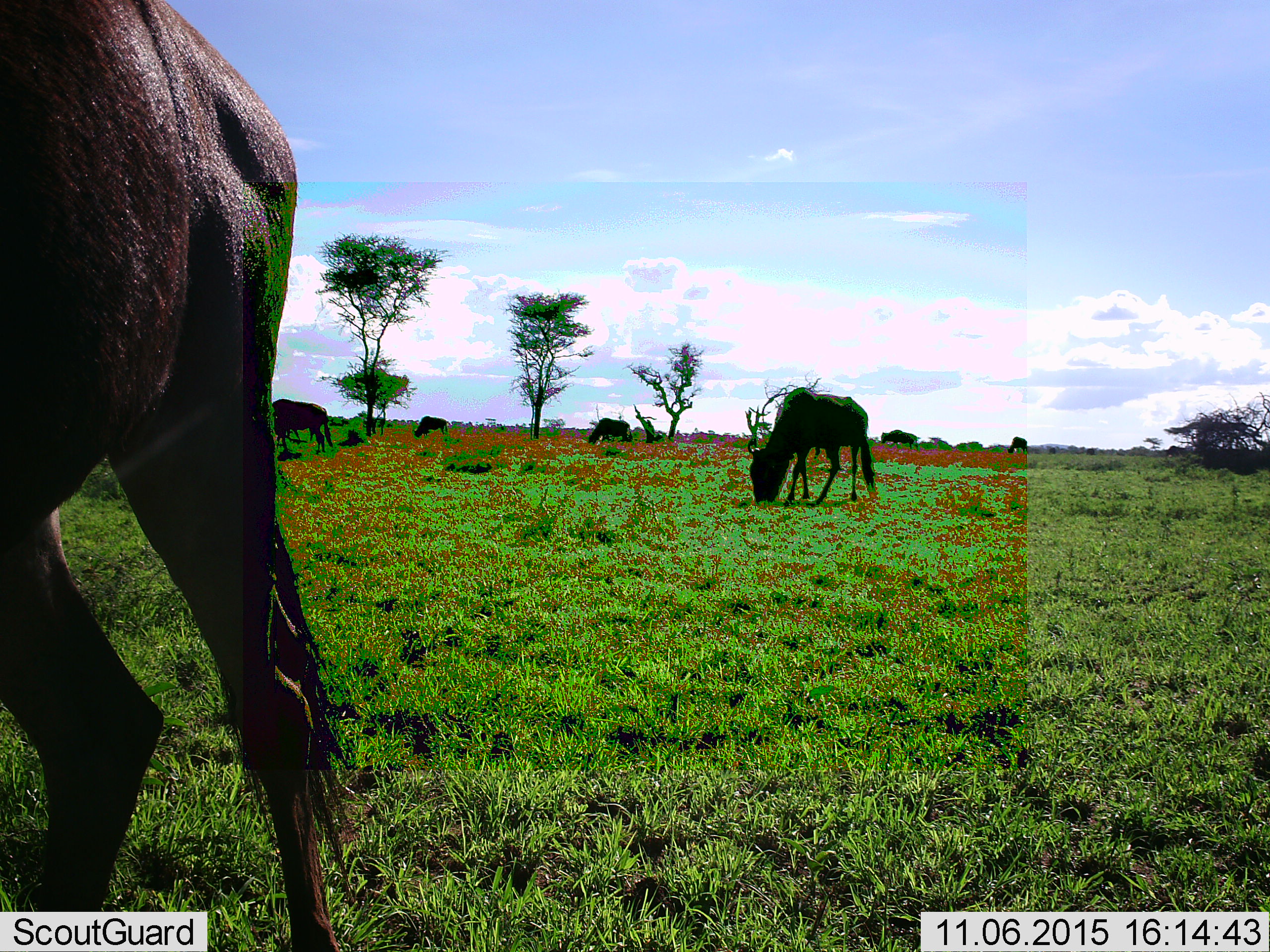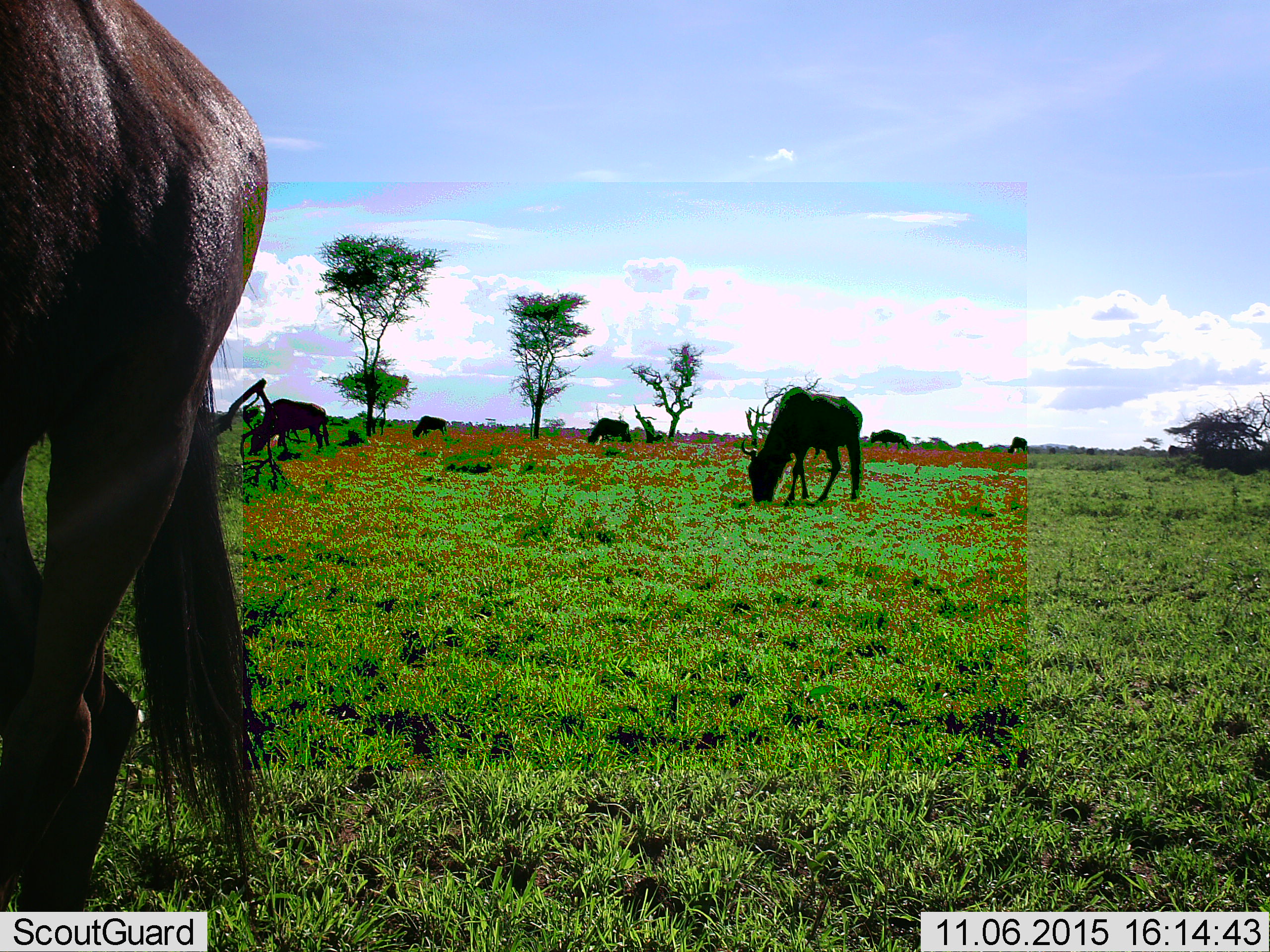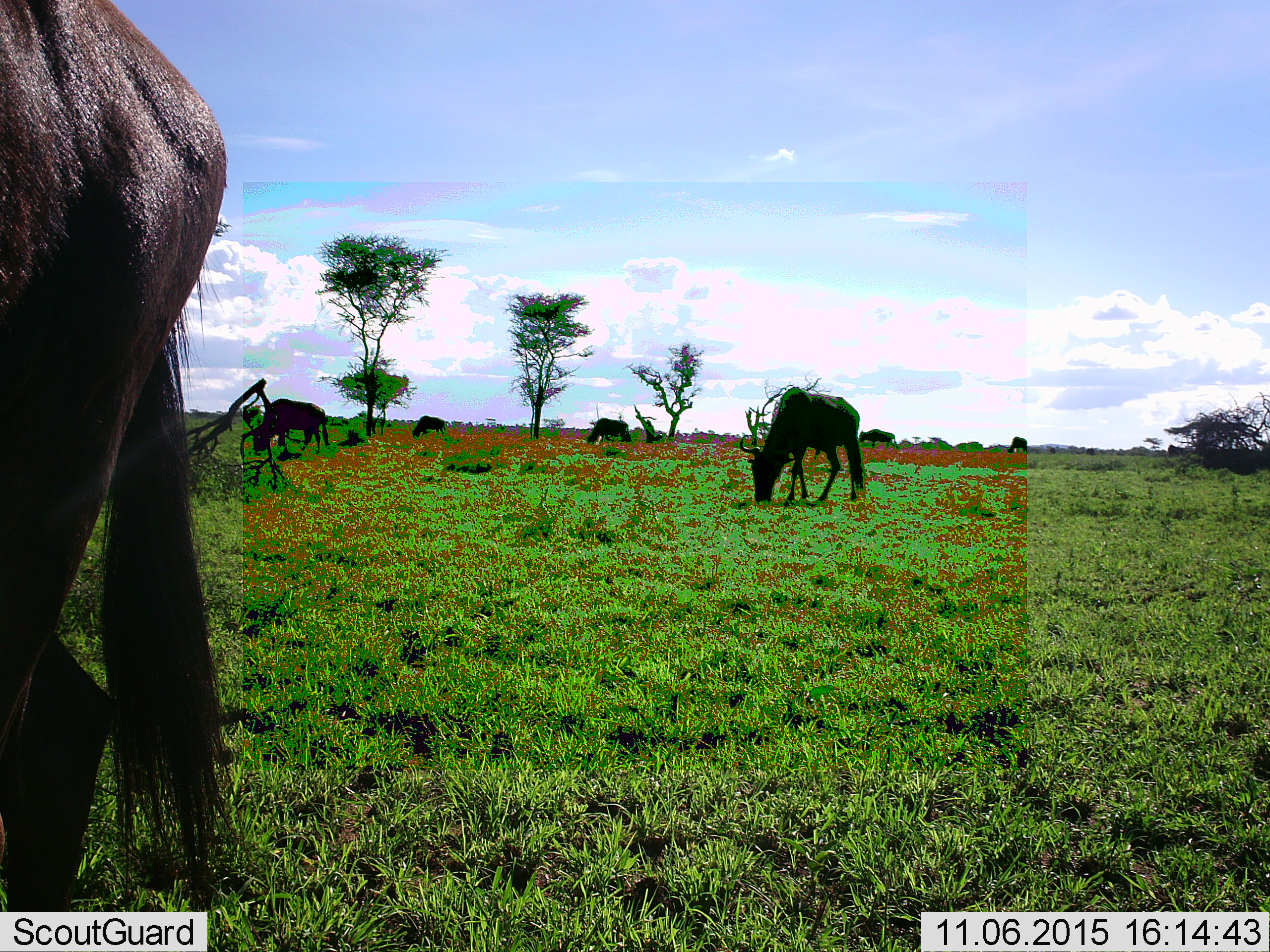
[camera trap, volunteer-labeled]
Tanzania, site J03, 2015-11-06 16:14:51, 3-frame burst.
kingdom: Animalia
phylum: Chordata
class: Mammalia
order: Artiodactyla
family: Bovidae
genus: Connochaetes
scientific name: Connochaetes taurinus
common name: blue wildebeest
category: wildebeest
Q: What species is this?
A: Wildebeest (blue wildebeest) (Connochaetes taurinus).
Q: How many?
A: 6.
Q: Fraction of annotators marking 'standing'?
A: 50%.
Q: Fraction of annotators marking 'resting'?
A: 0%.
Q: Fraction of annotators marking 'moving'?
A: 30%.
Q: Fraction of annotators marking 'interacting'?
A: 10%.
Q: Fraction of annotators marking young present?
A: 0%.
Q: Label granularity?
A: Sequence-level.